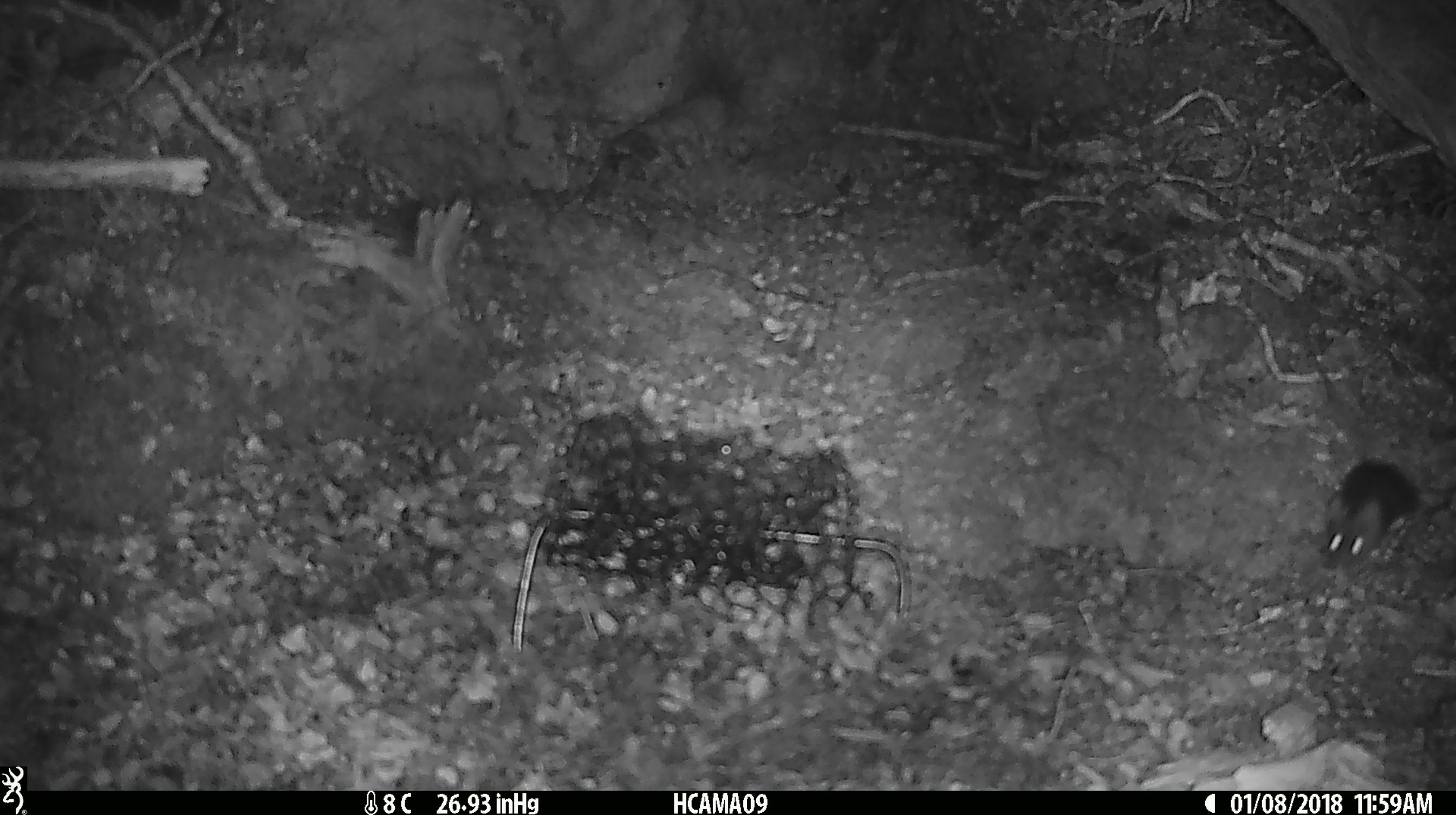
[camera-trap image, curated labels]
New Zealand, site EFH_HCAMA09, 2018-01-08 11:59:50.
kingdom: Animalia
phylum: Chordata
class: Mammalia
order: Rodentia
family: Muridae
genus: Mus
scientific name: Mus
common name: mouse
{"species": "mouse (Mus)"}